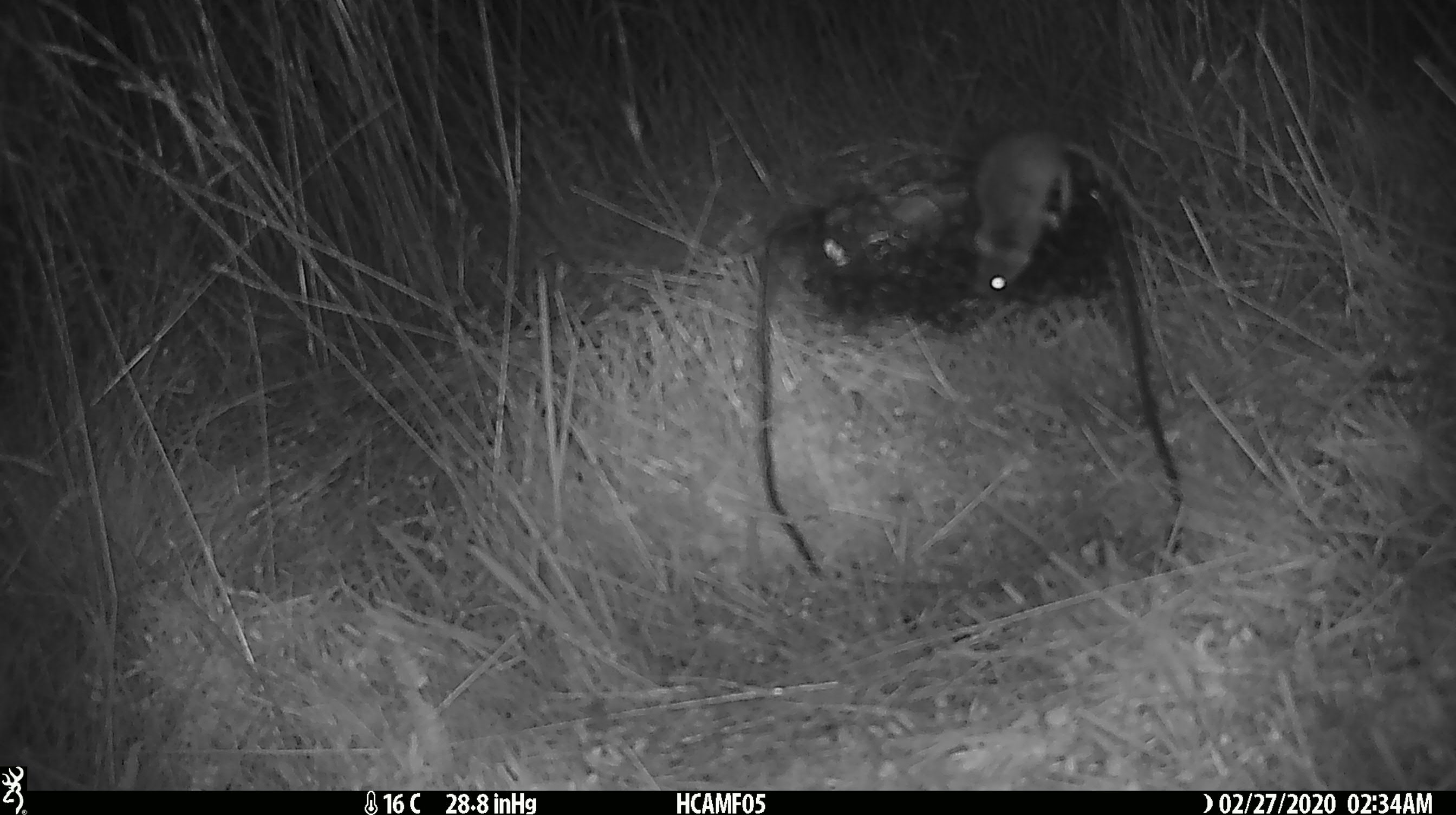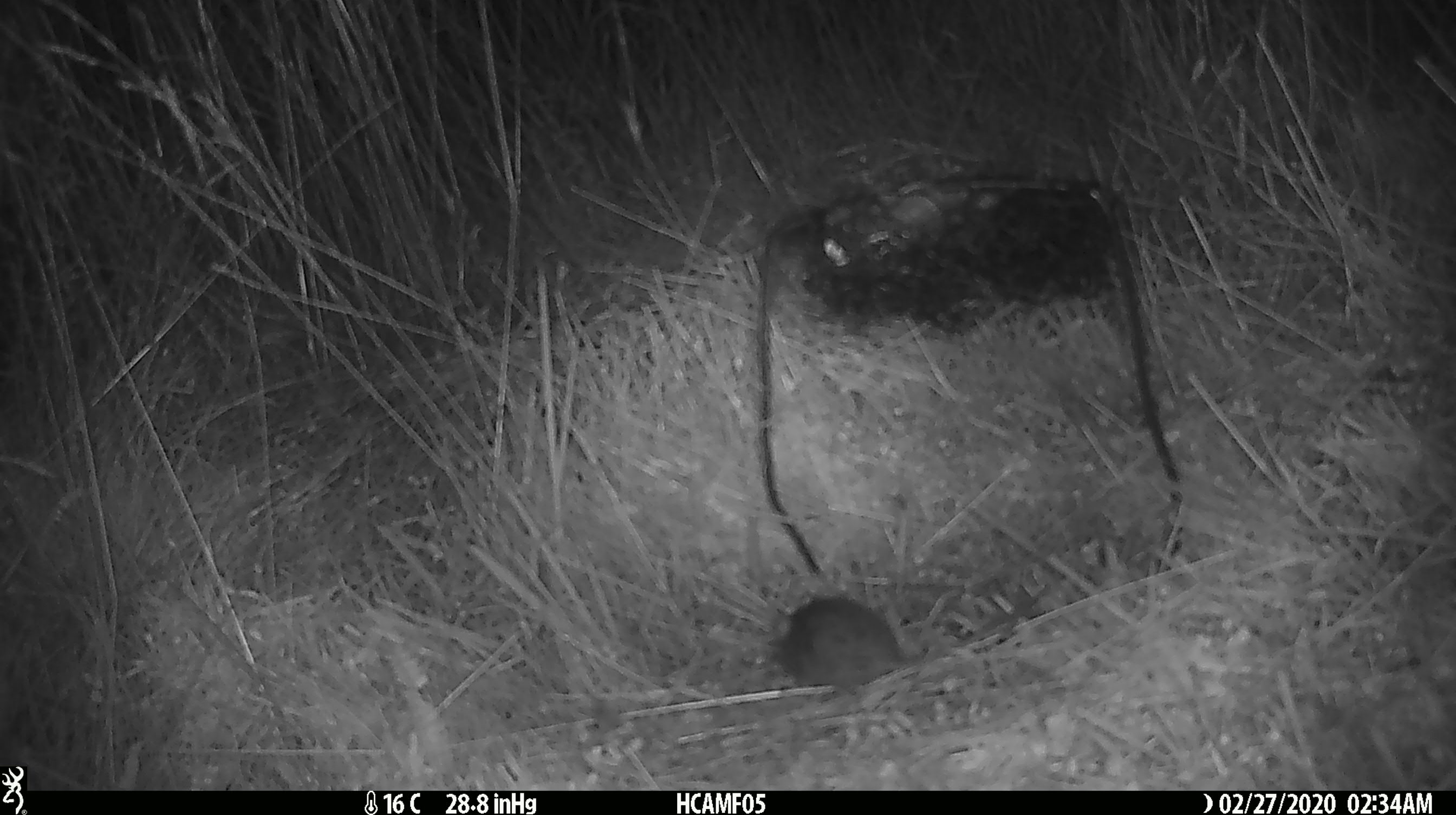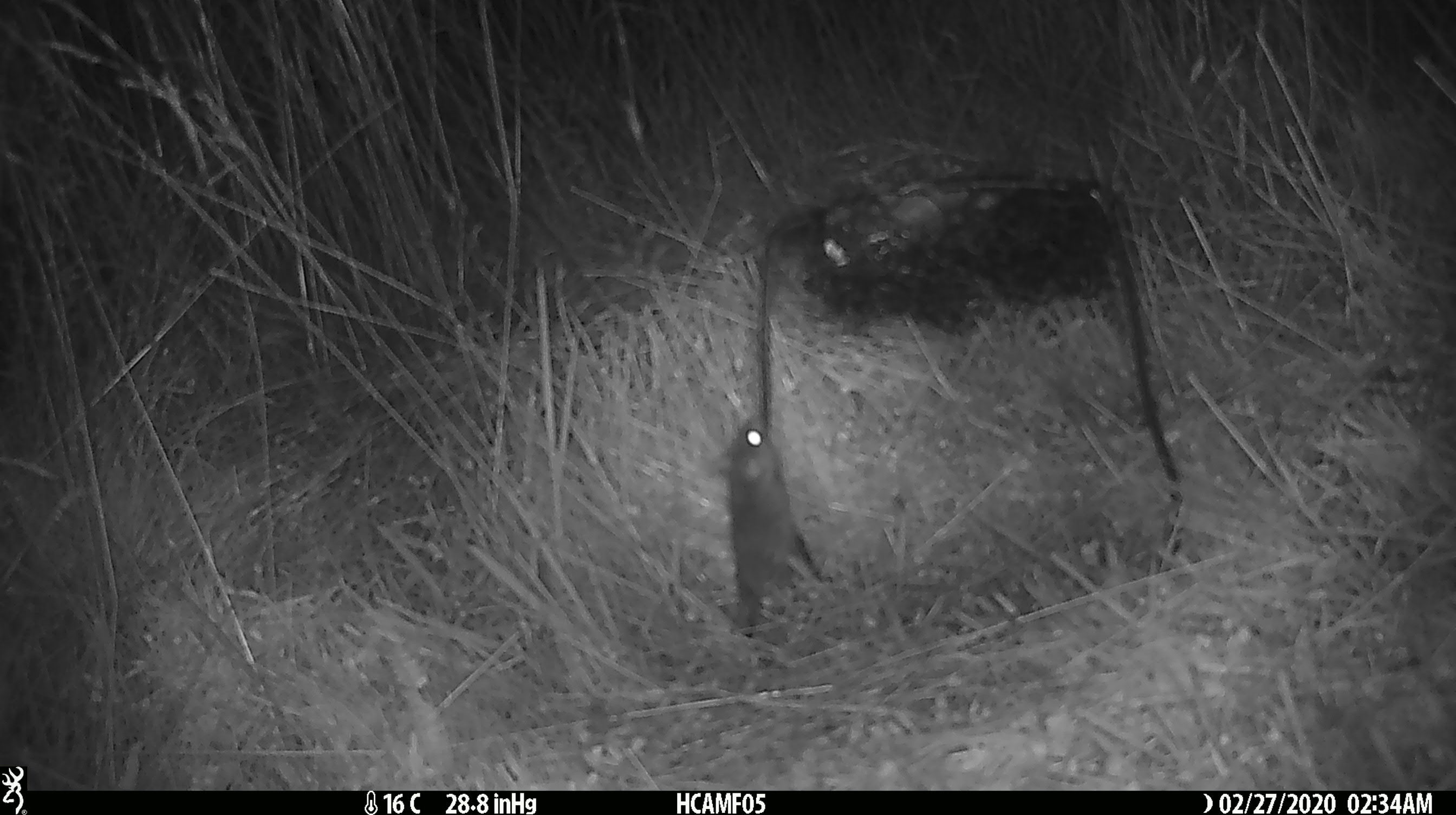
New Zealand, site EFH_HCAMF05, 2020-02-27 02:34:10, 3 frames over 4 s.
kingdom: Animalia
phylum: Chordata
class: Mammalia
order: Rodentia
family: Muridae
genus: Mus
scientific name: Mus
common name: mouse